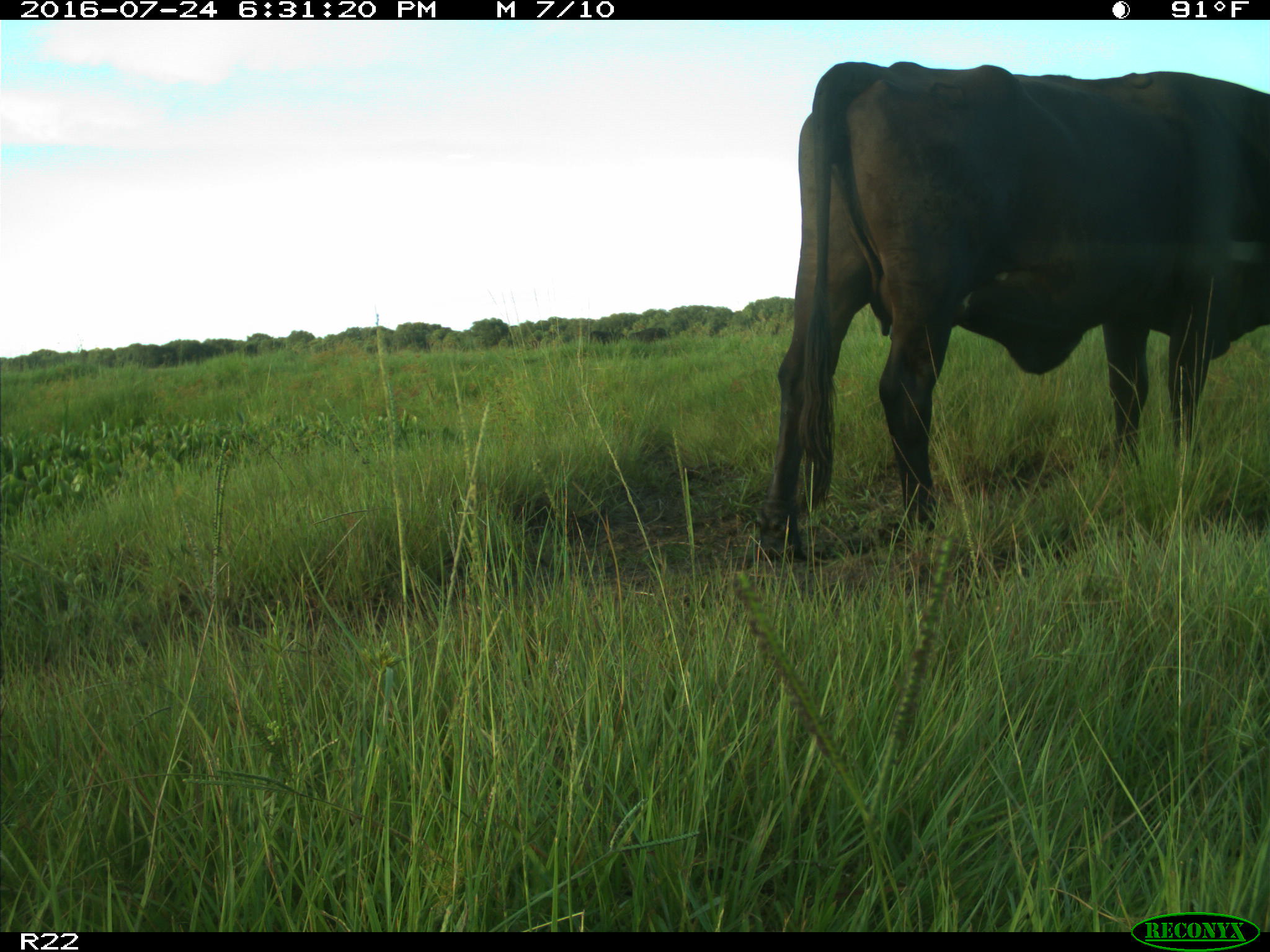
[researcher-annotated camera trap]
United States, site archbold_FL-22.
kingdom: Animalia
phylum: Chordata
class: Mammalia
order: Artiodactyla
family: Bovidae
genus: Bos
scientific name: Bos taurus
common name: domestic cow